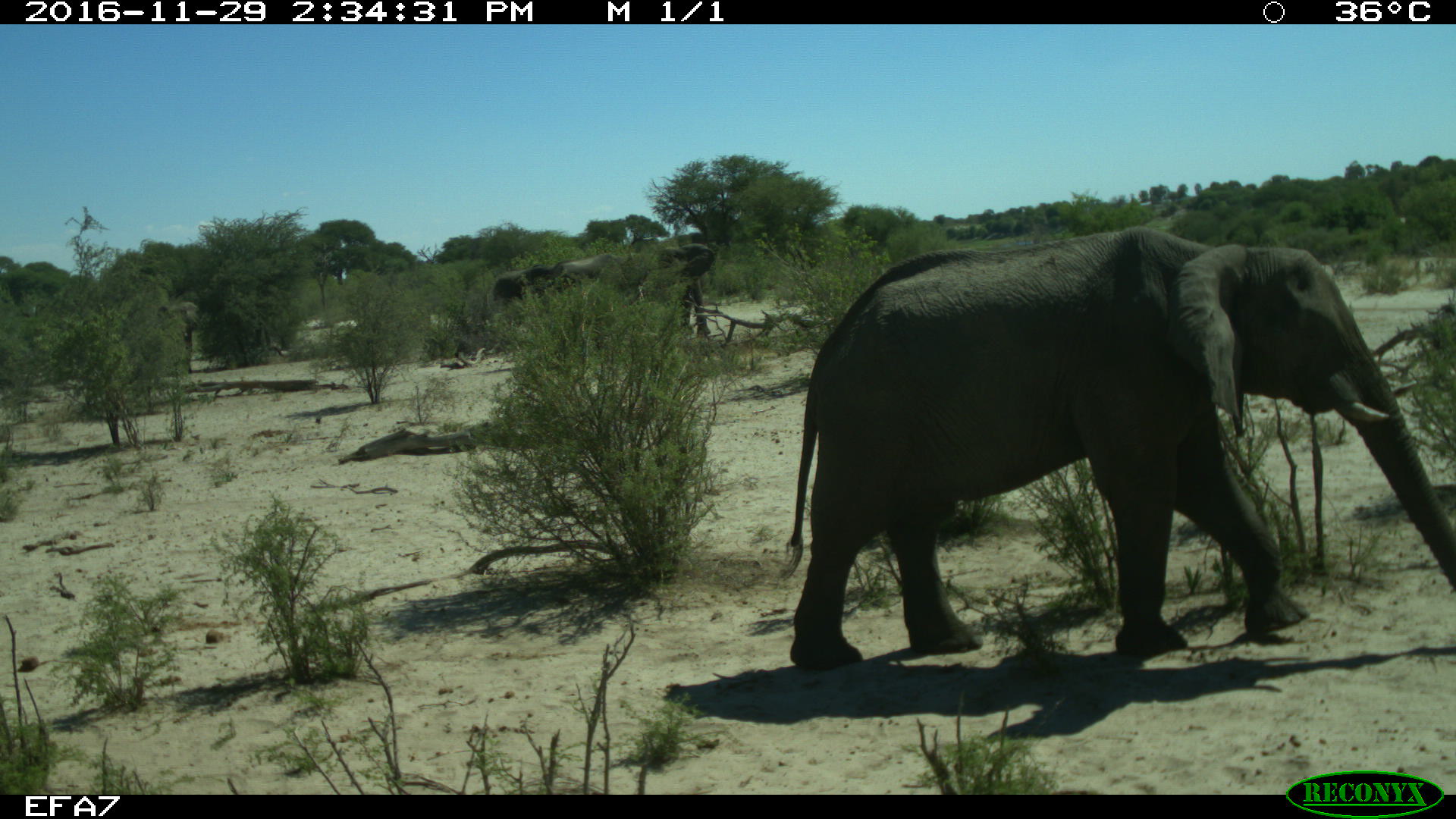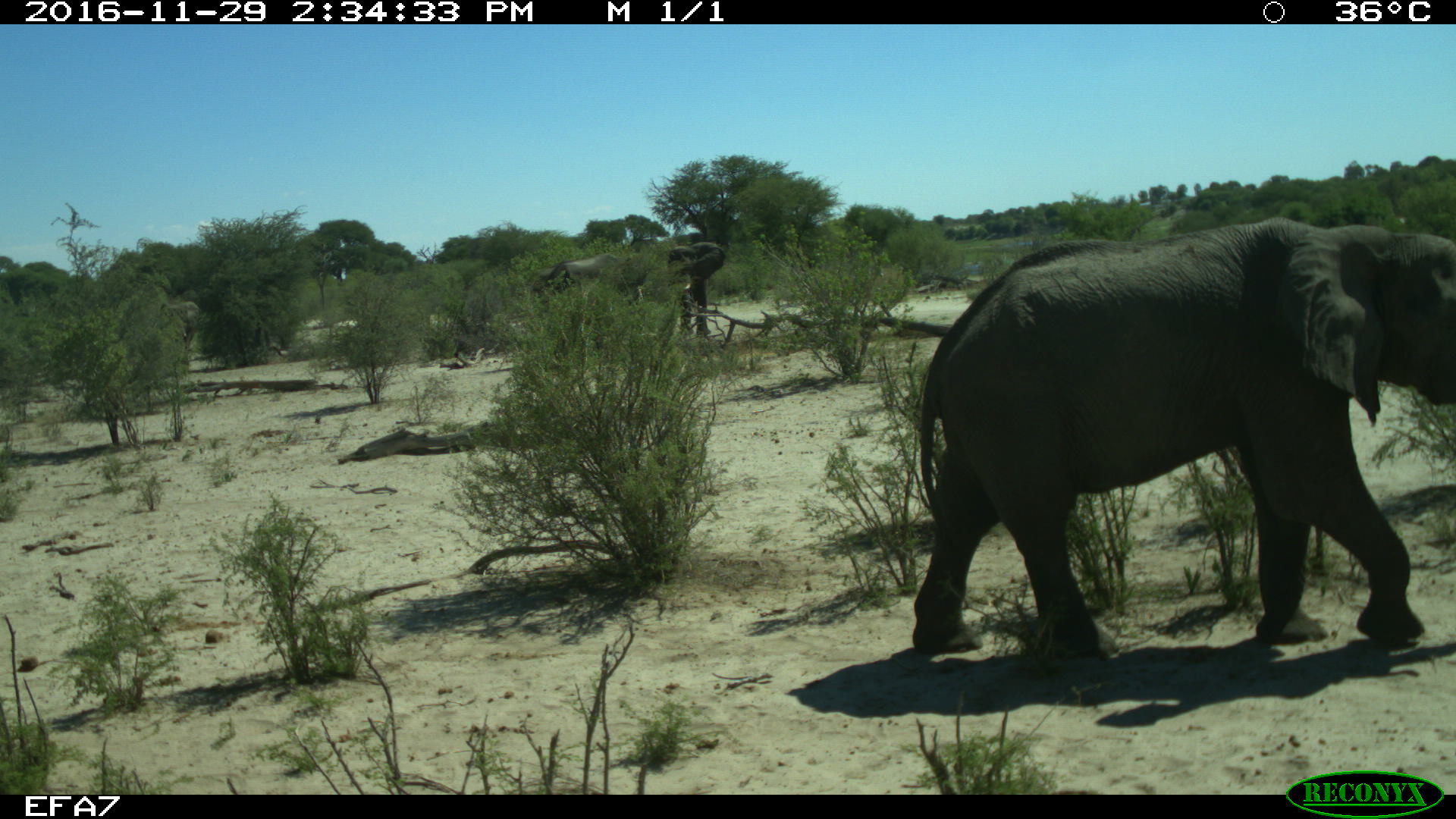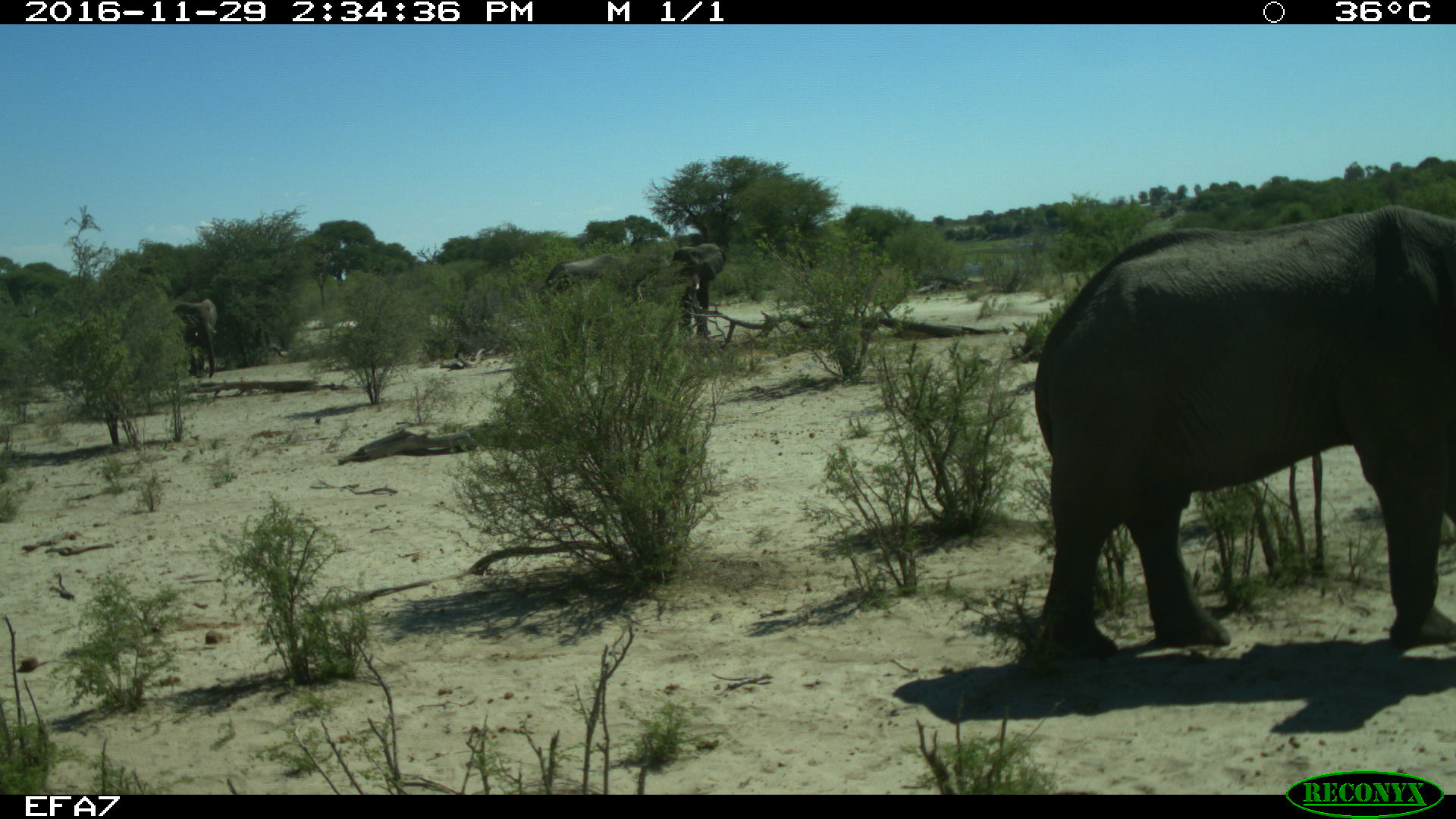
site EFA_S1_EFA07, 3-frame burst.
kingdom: Animalia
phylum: Chordata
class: Mammalia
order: Proboscidea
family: Elephantidae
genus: Loxodonta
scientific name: Loxodonta africana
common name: african bush elephant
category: elephant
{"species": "elephant (african bush elephant) (Loxodonta africana)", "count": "5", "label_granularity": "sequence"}